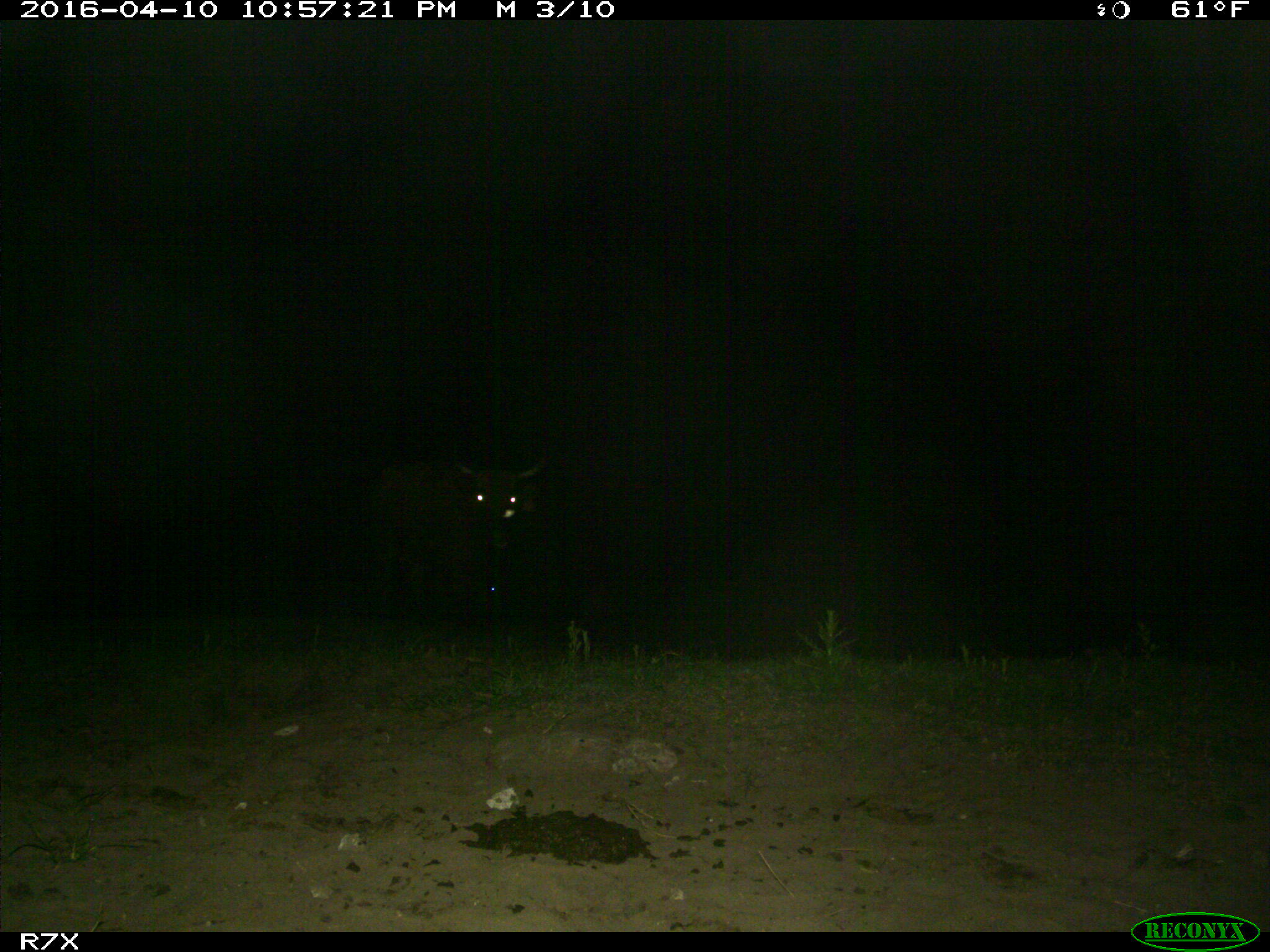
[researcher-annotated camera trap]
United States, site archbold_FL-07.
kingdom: Animalia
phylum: Chordata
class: Mammalia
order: Artiodactyla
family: Bovidae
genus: Bos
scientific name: Bos taurus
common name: domestic cow